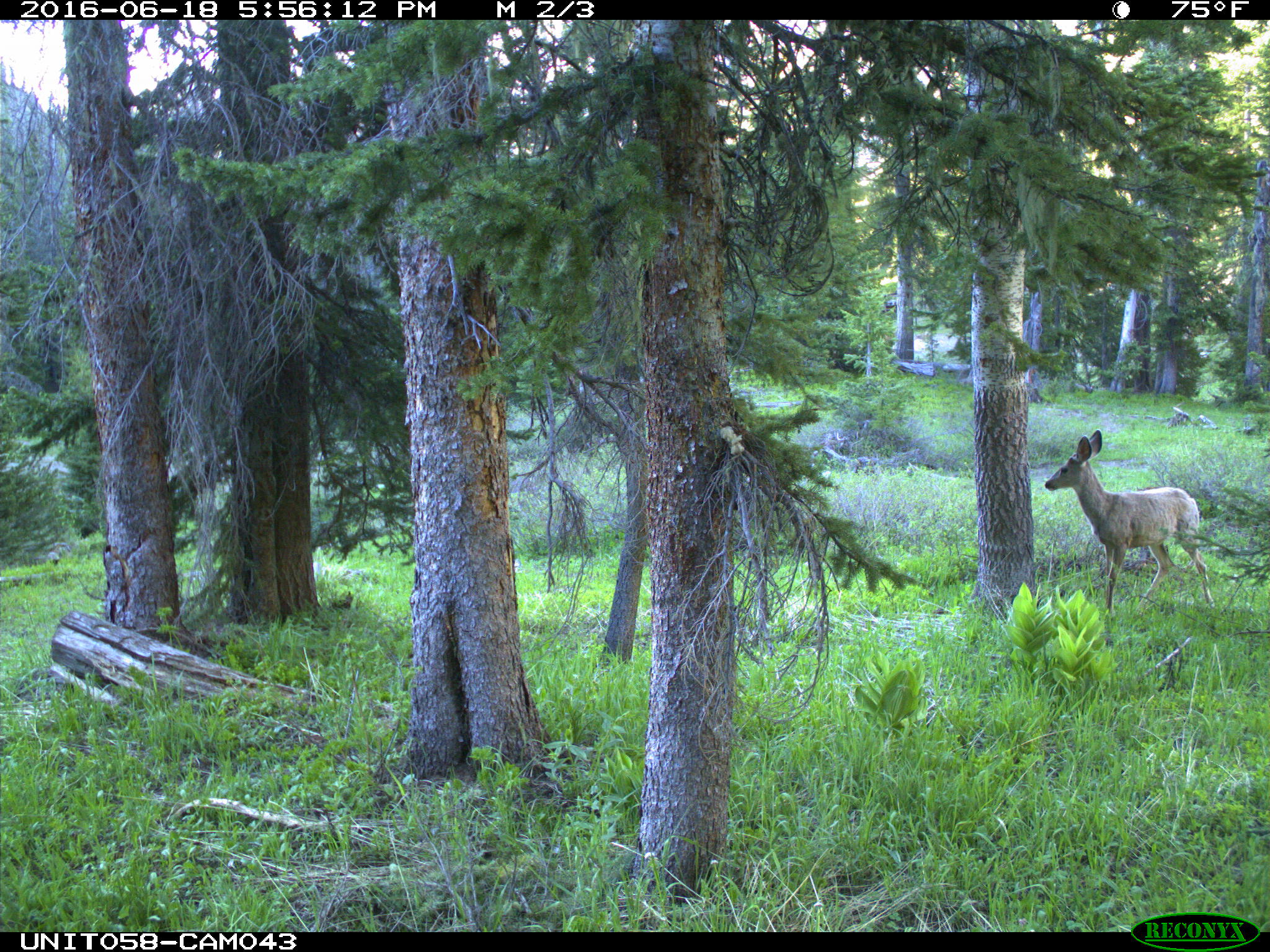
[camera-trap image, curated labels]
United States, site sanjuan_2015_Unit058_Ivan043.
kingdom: Animalia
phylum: Chordata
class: Mammalia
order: Artiodactyla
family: Cervidae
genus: Odocoileus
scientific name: Odocoileus hemionus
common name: mule deer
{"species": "Odocoileus hemionus (mule deer)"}